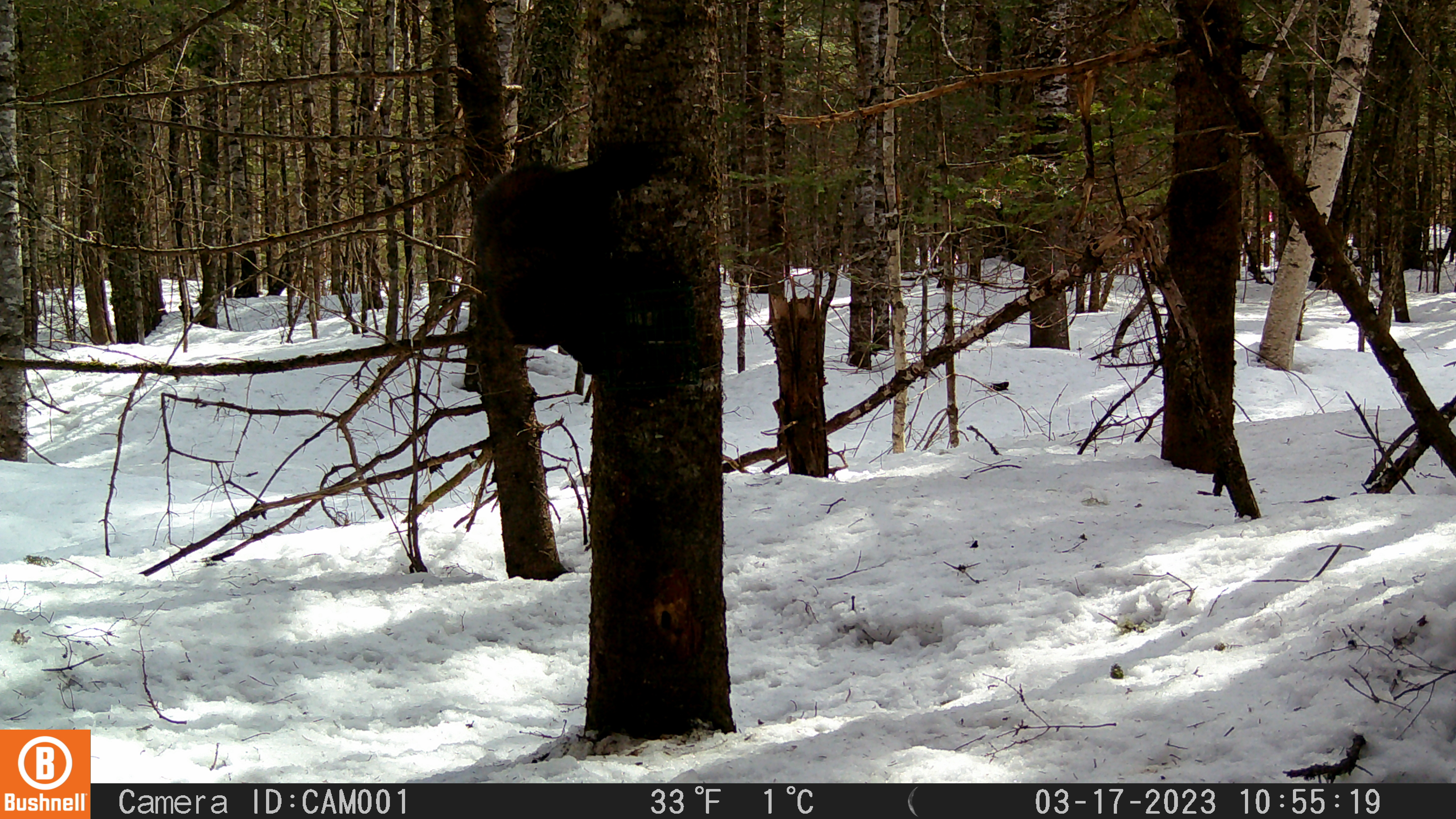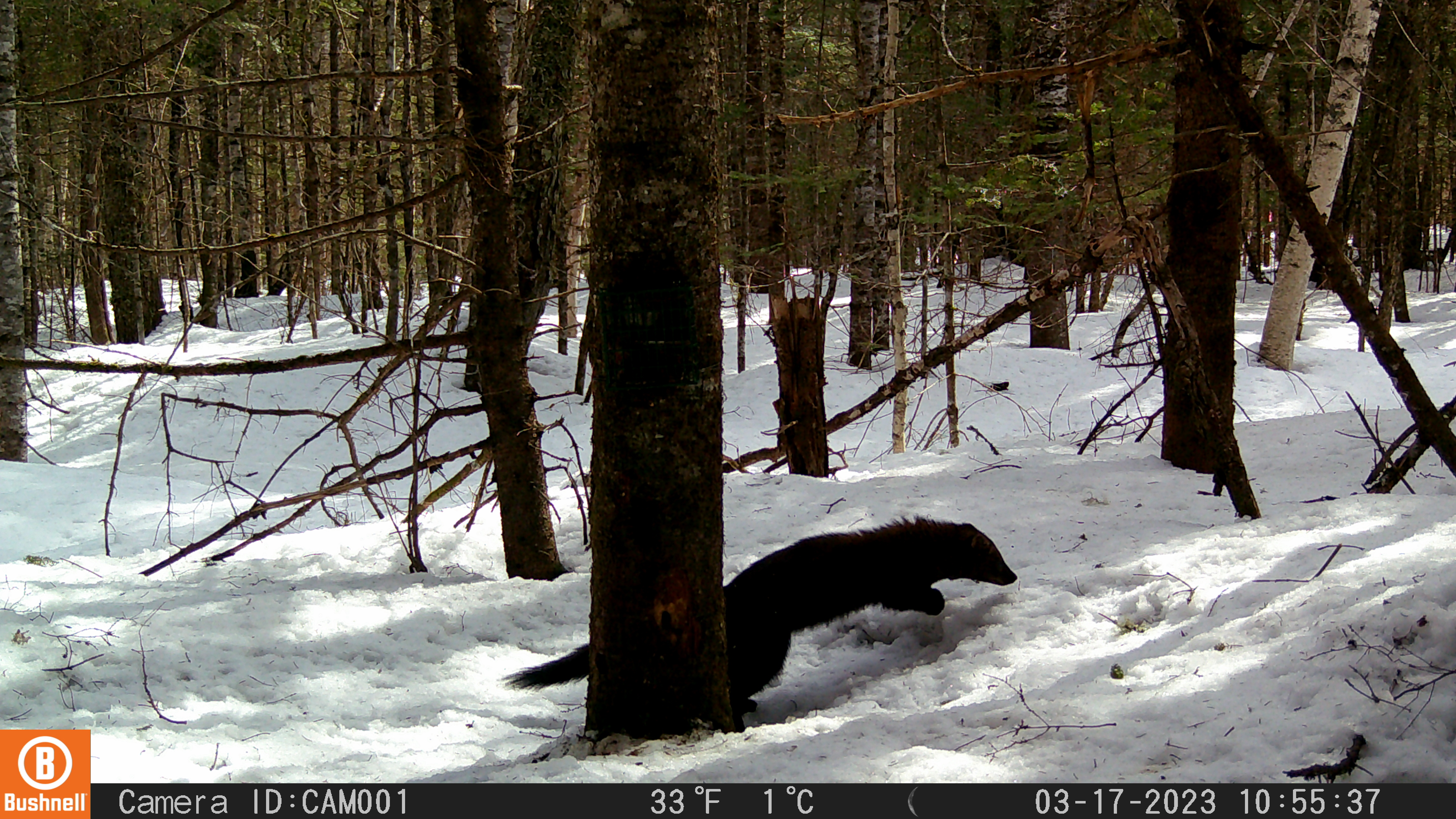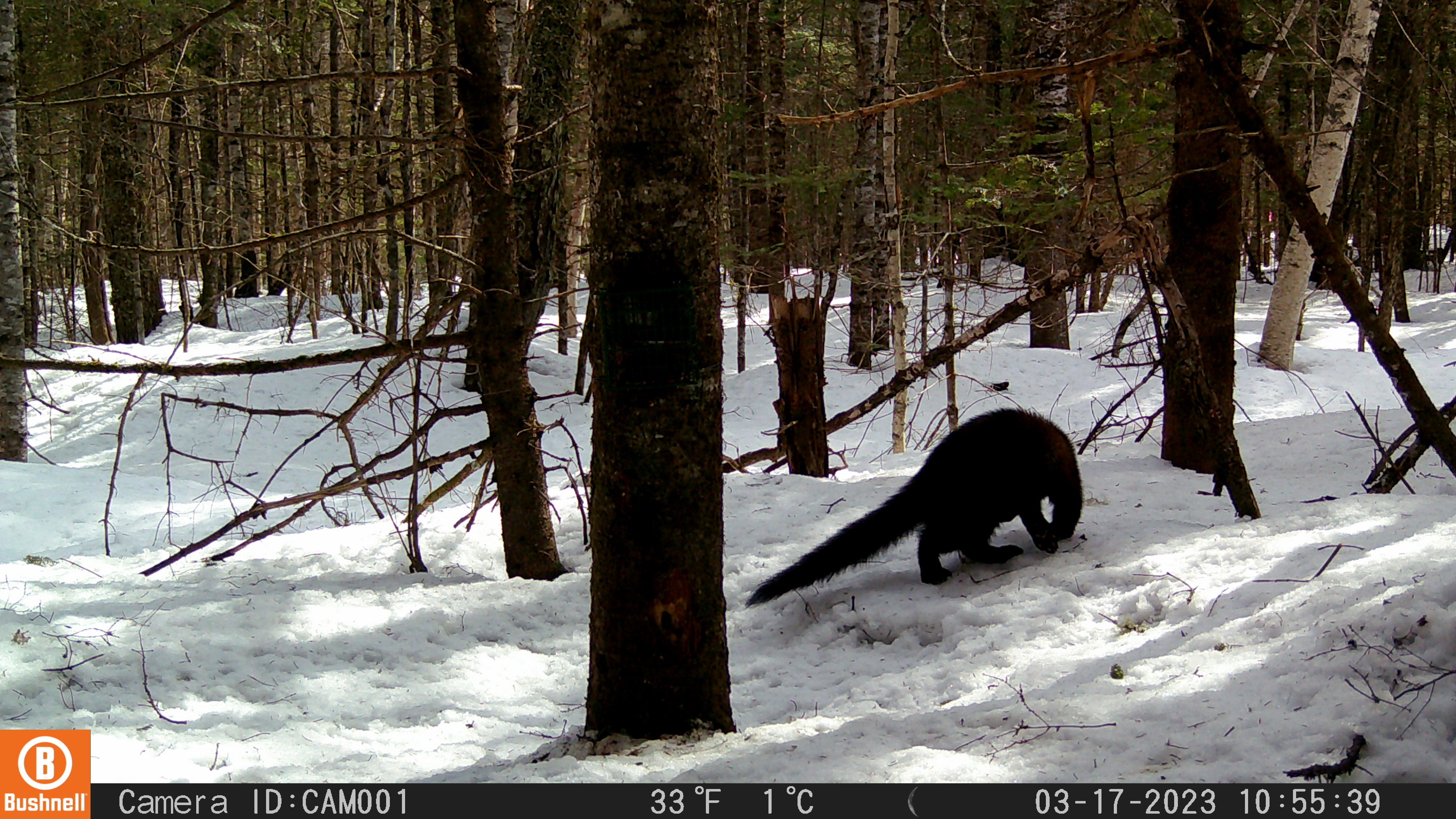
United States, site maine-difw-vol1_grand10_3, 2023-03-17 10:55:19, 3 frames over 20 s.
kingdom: Animalia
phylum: Chordata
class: Mammalia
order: Carnivora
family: Mustelidae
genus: Pekania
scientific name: Pekania pennanti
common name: fisher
Fisher (Pekania pennanti).